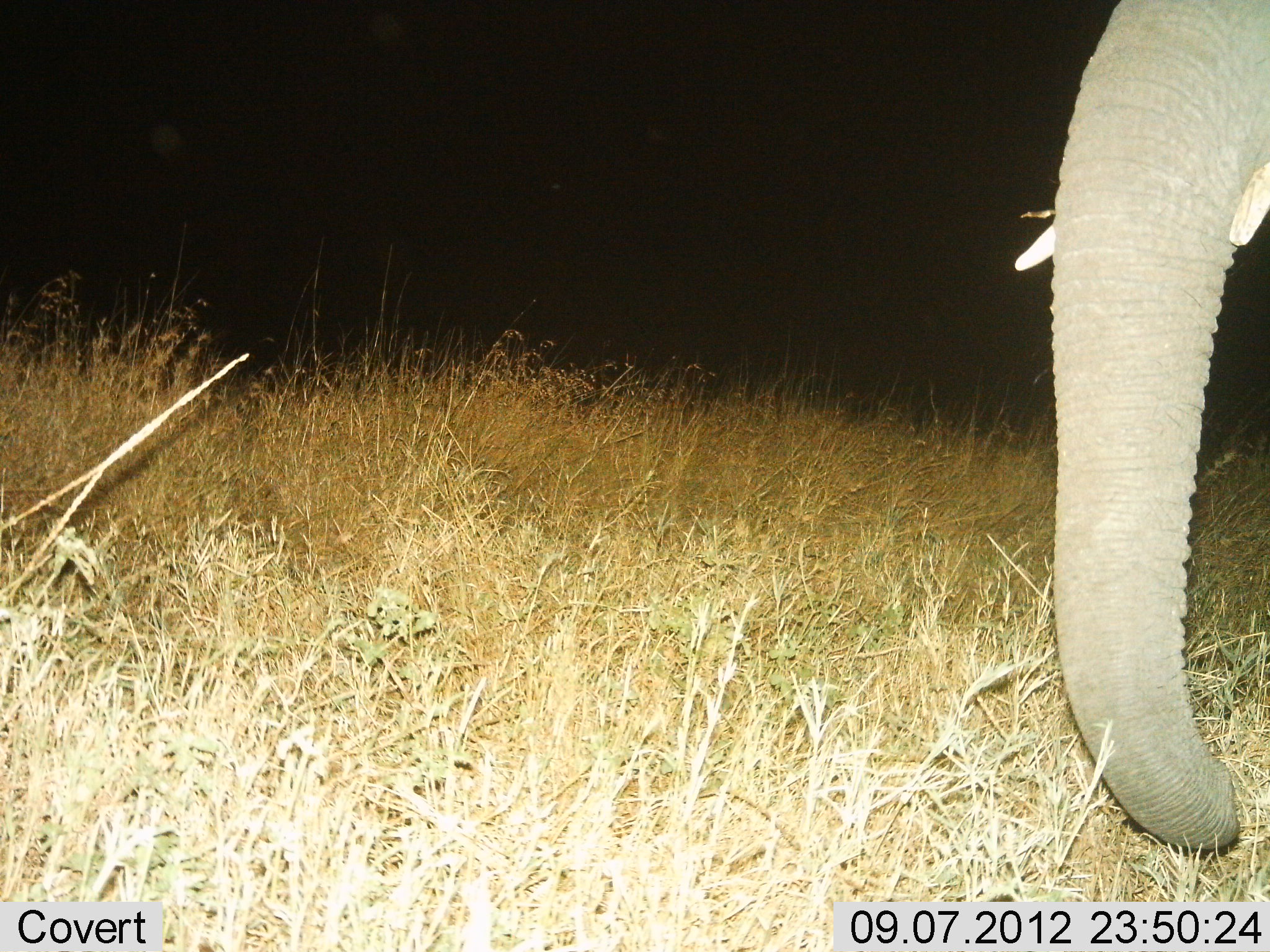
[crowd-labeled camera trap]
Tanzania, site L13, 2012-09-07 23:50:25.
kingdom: Animalia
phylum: Chordata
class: Mammalia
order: Proboscidea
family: Elephantidae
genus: Loxodonta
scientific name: Loxodonta africana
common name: african bush elephant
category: elephant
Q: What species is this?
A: Elephant (african bush elephant) (Loxodonta africana).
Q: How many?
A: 1.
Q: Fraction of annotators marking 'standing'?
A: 91%.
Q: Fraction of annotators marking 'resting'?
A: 0%.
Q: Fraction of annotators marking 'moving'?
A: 0%.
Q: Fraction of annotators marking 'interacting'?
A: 0%.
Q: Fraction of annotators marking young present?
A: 0%.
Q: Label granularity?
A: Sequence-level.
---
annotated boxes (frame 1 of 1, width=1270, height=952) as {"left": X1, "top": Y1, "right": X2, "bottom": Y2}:
animal: {"left": 1014, "top": 0, "right": 1270, "bottom": 852}